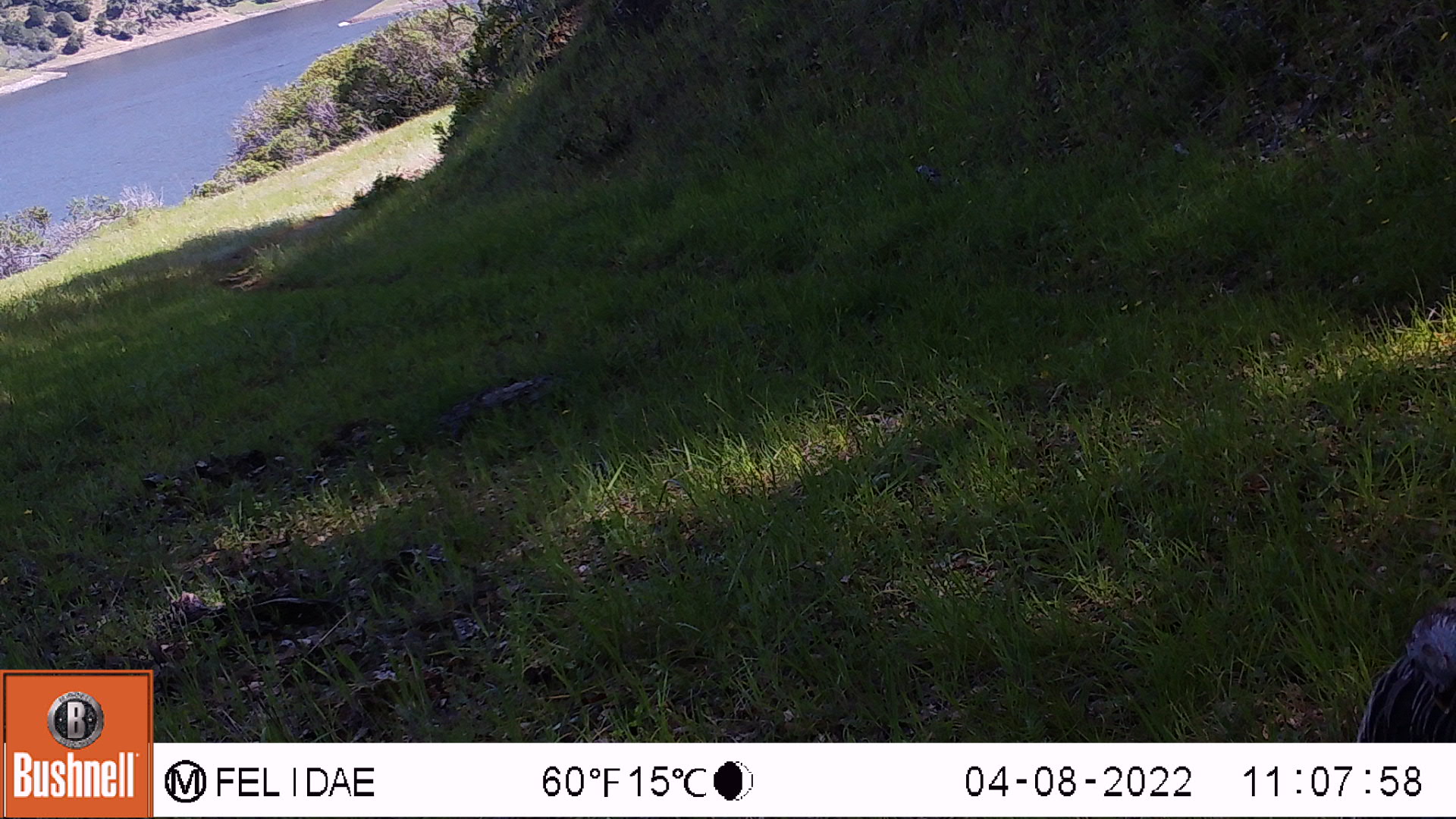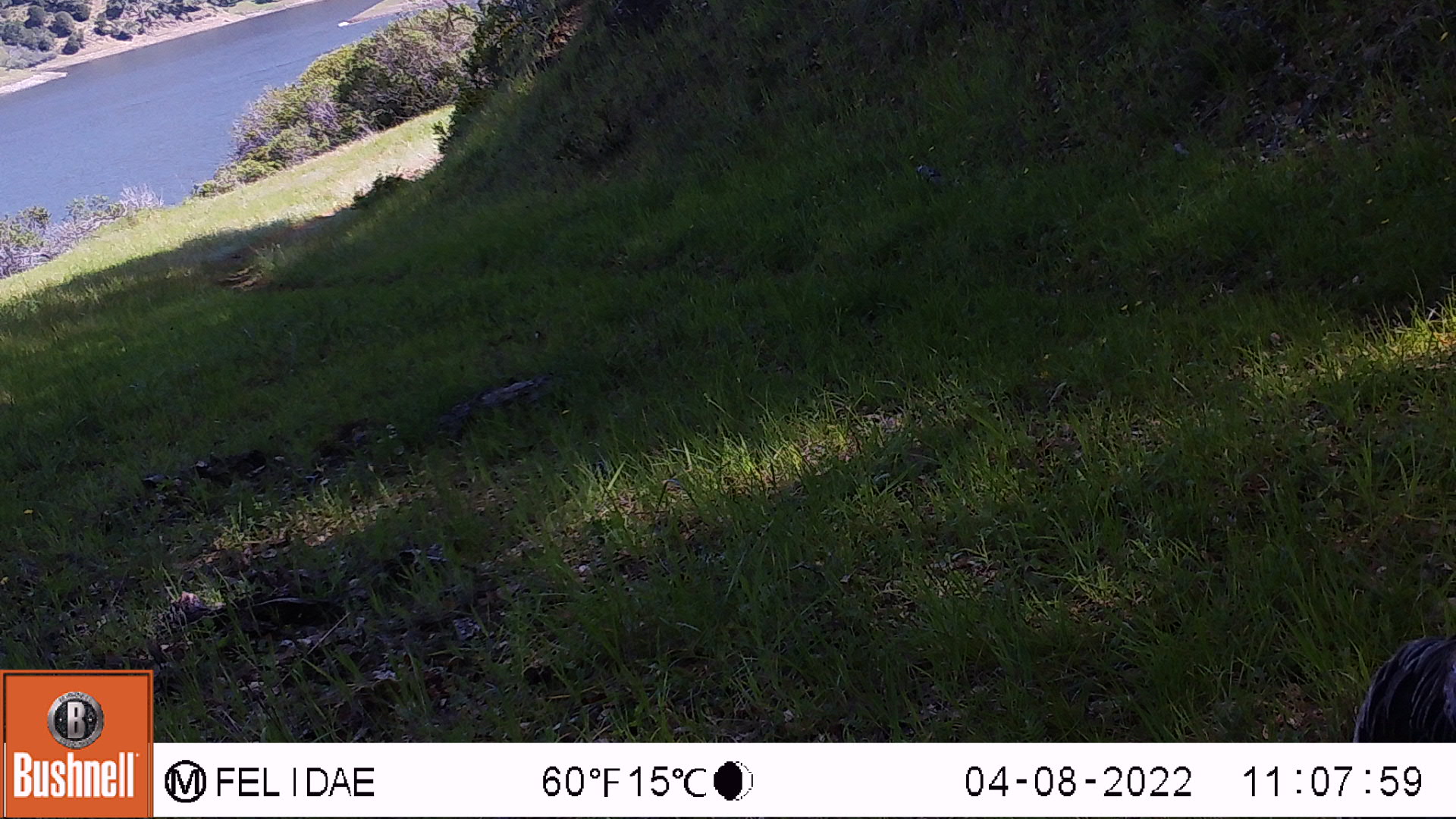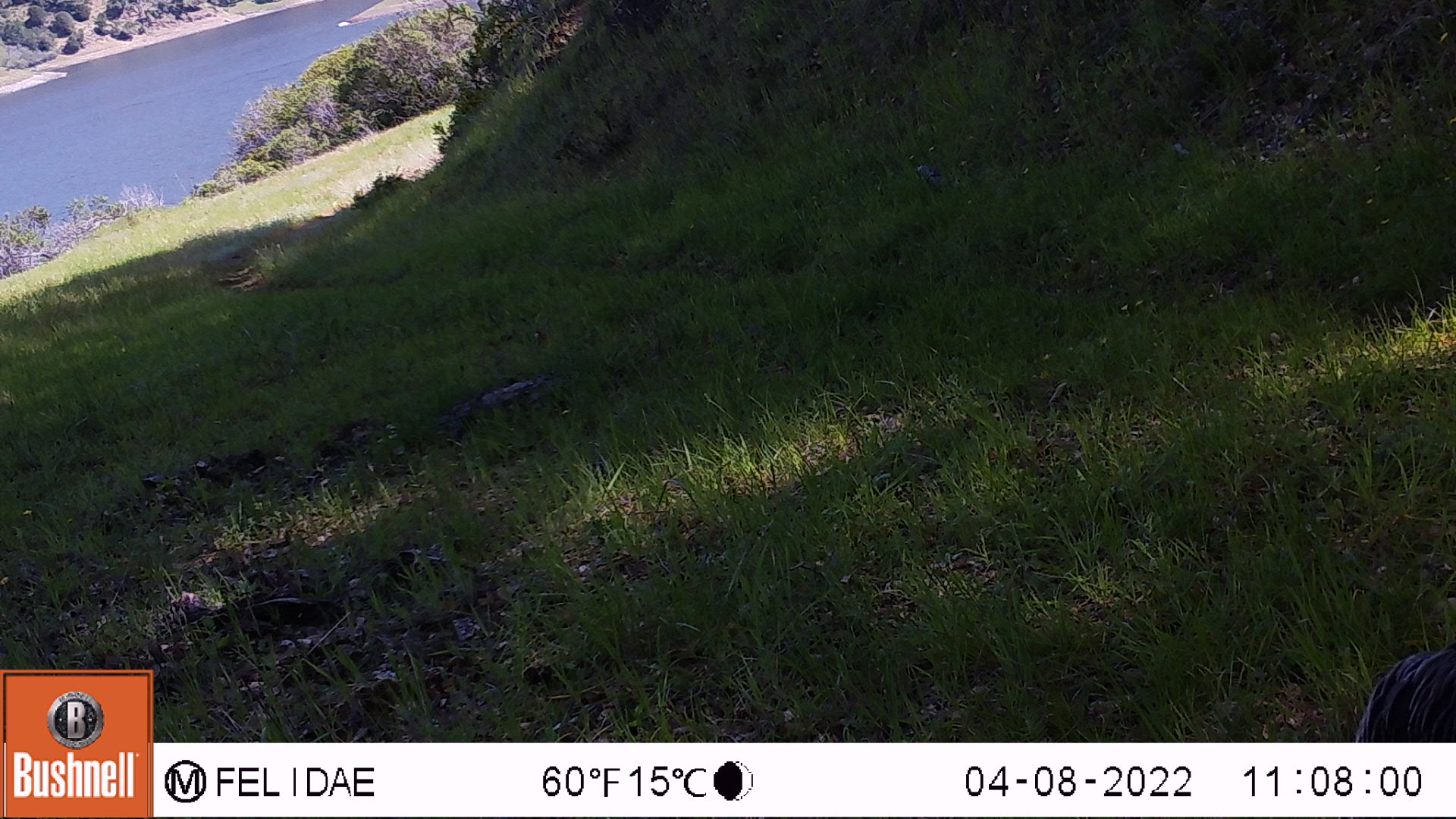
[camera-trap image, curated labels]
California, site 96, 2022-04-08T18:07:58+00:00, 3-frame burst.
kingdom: Animalia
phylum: Chordata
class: Aves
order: Galliformes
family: Phasianidae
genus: Meleagris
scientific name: Meleagris gallopavo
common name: turkey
Turkey (Meleagris gallopavo).